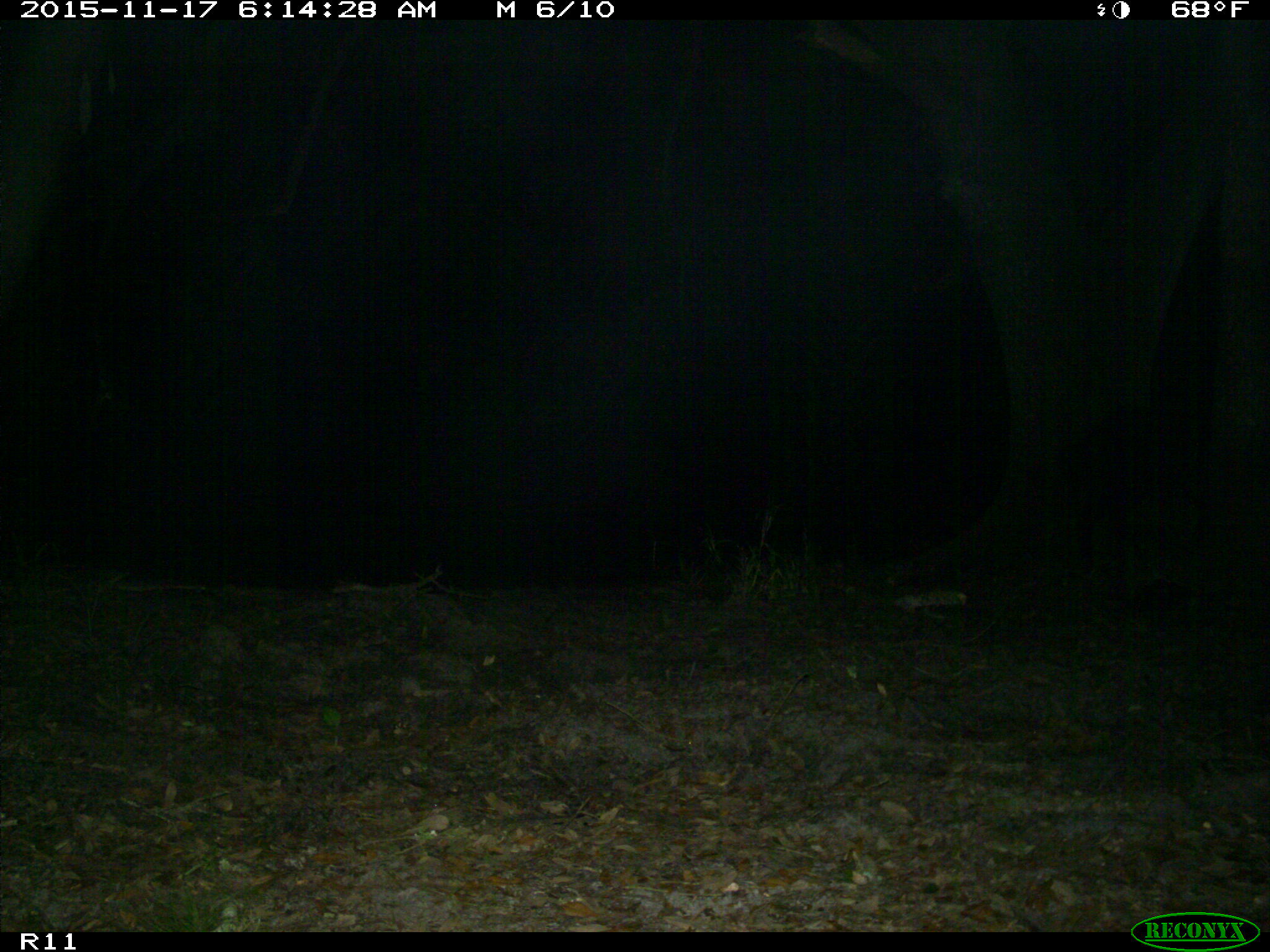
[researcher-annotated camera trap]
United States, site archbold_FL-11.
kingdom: Animalia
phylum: Chordata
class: Mammalia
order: Artiodactyla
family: Suidae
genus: Sus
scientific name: Sus scrofa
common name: wild boar